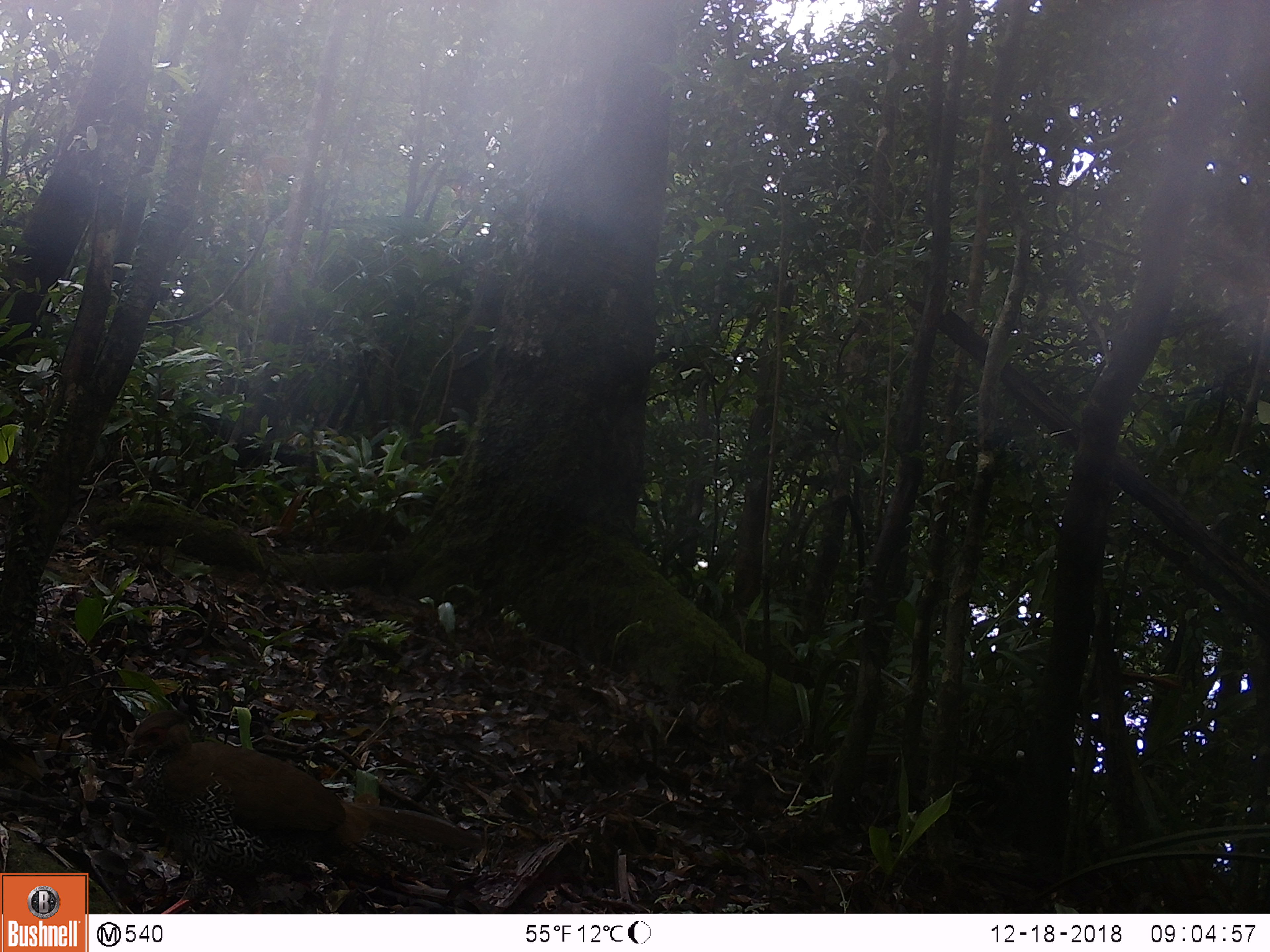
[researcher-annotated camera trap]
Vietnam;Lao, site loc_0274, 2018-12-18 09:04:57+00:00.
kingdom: Animalia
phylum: Chordata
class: Aves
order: Galliformes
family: Phasianidae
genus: Lophura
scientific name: Lophura nycthemera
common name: silver pheasant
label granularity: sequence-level